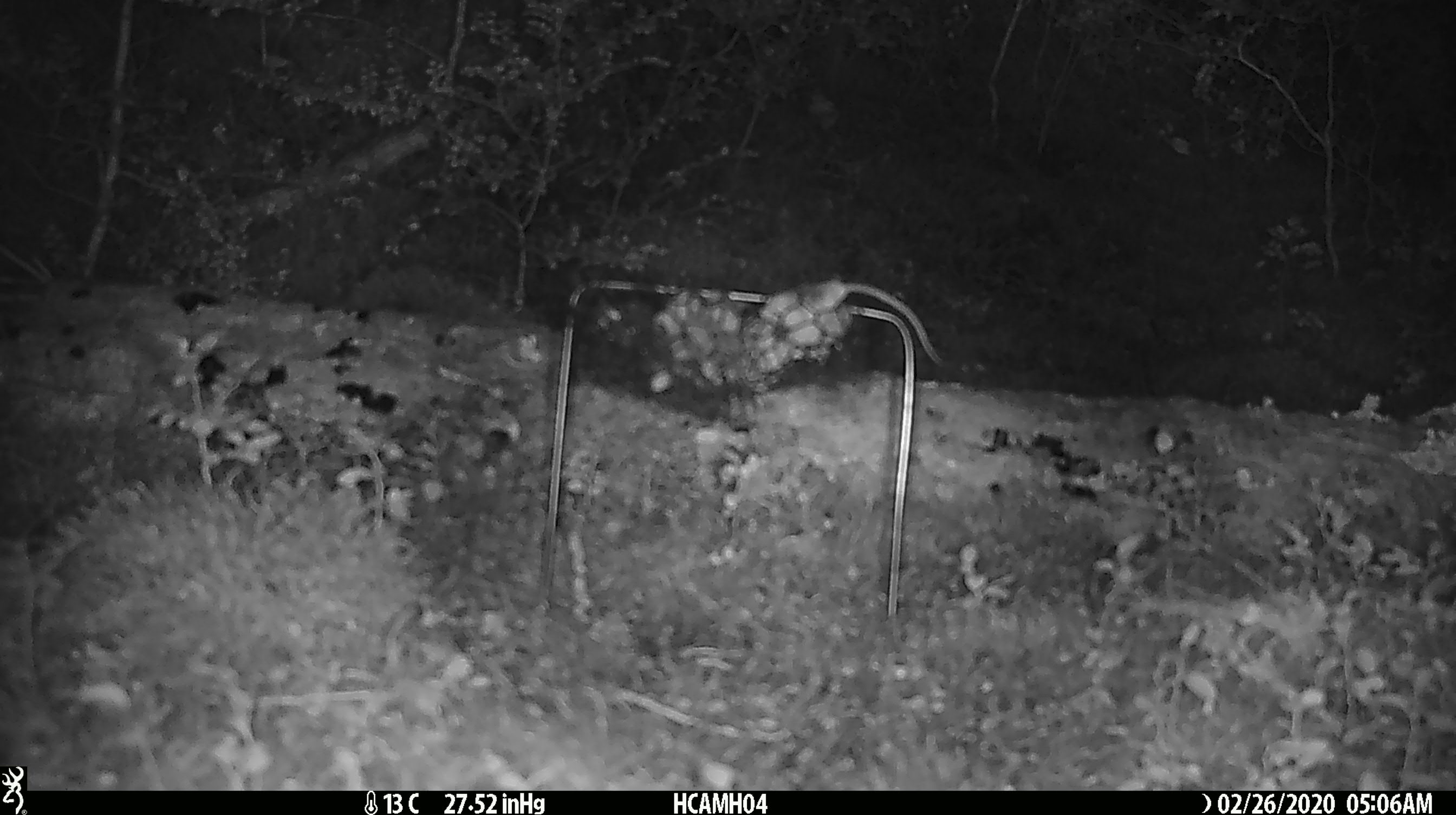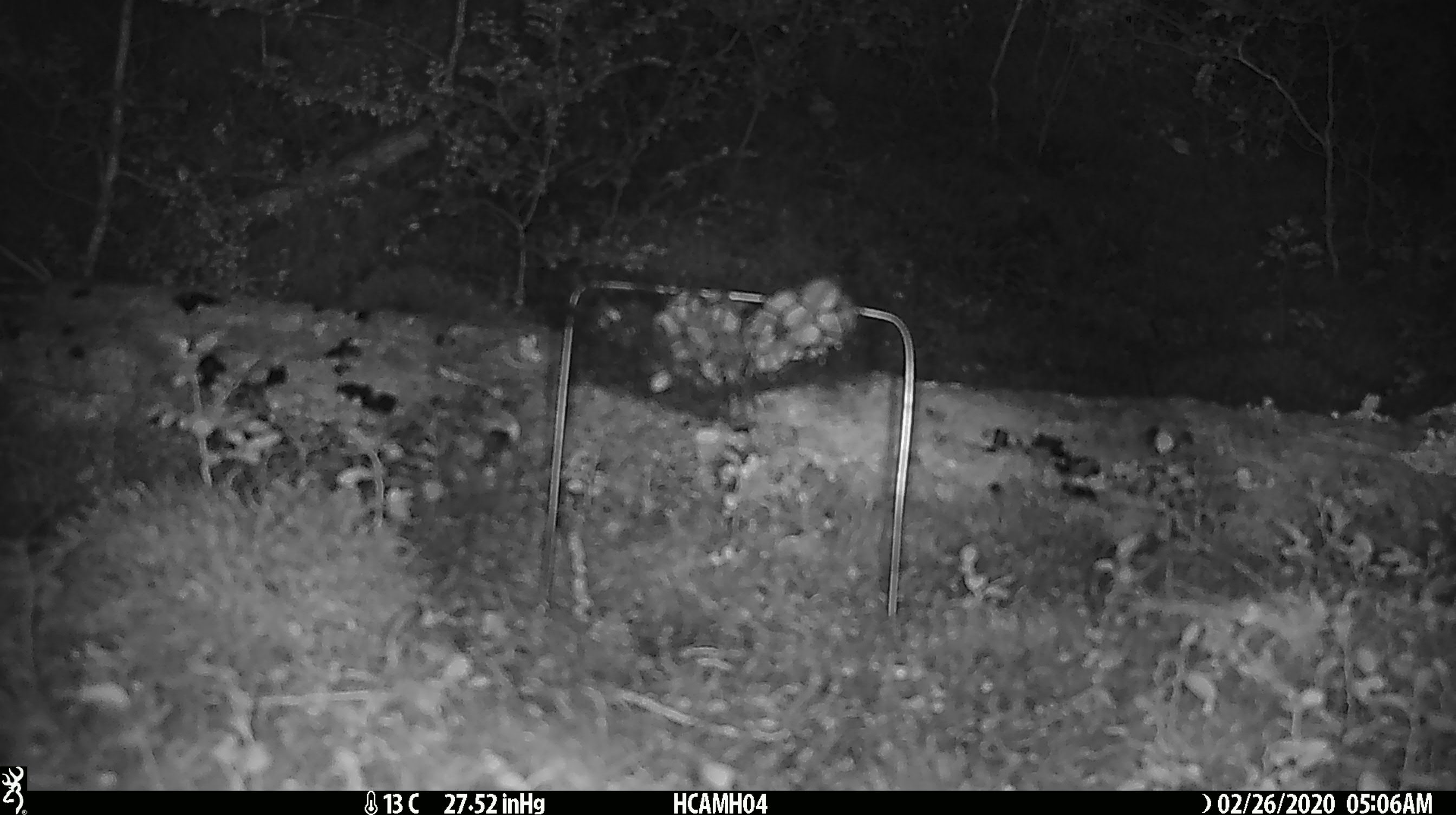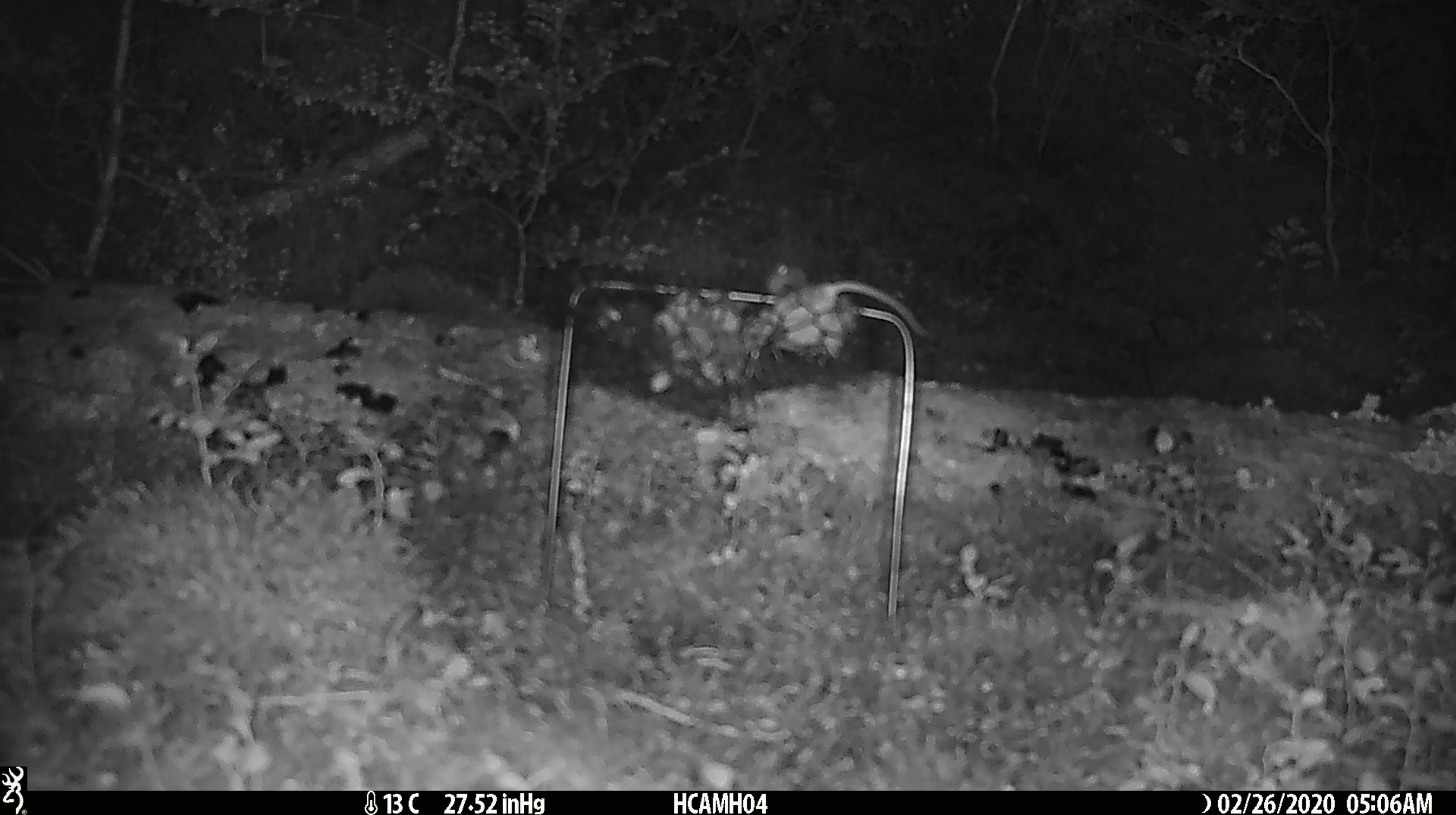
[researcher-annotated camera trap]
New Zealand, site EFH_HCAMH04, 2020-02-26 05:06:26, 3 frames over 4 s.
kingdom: Animalia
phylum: Chordata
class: Mammalia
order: Rodentia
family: Muridae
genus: Mus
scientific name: Mus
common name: mouse